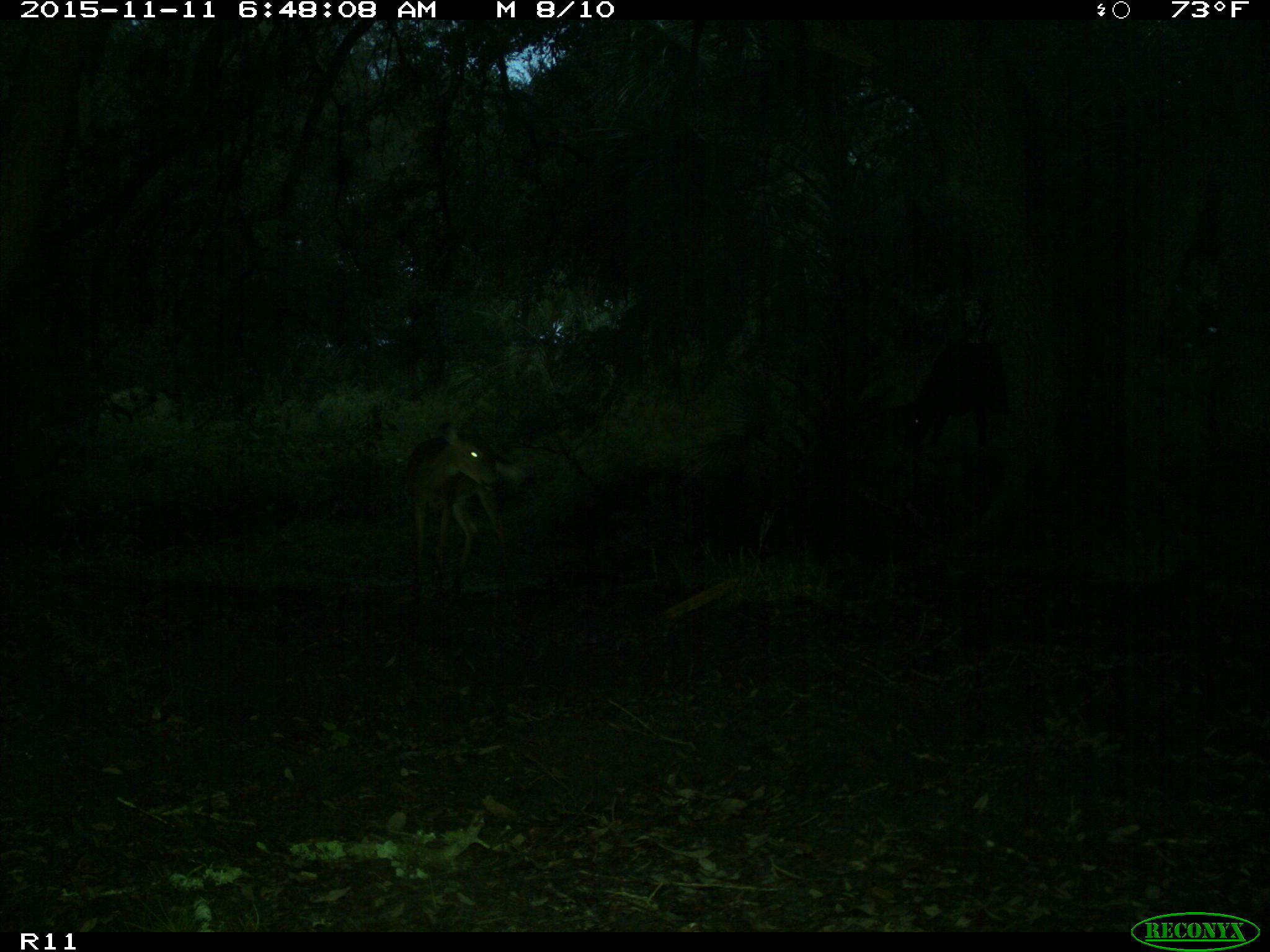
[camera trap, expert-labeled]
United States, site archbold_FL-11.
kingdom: Animalia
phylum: Chordata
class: Mammalia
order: Artiodactyla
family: Cervidae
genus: Odocoileus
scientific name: Odocoileus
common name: deer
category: unidentified deer